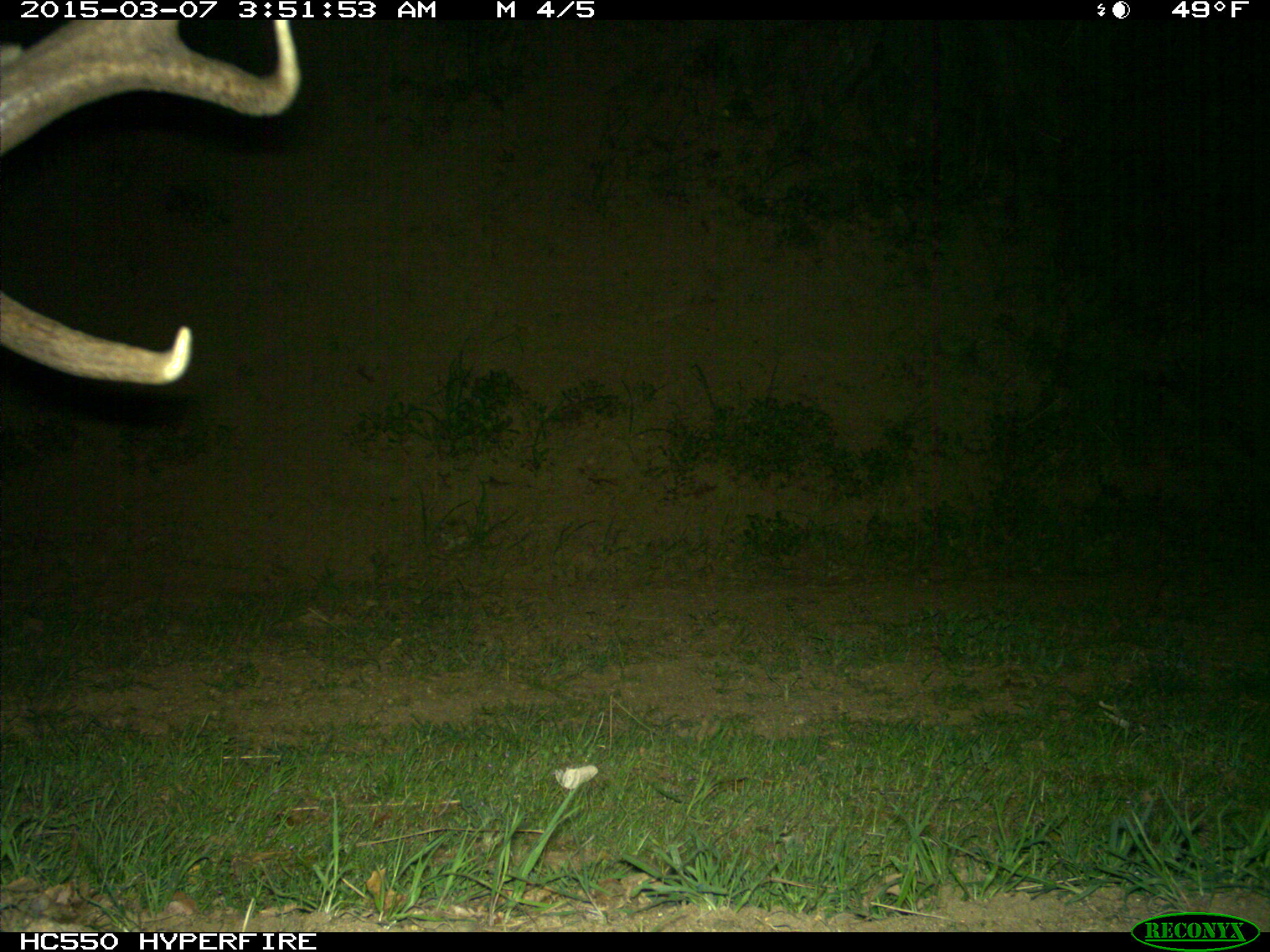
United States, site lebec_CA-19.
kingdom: Animalia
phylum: Chordata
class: Mammalia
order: Artiodactyla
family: Cervidae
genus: Cervus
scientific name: Cervus canadensis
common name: elk